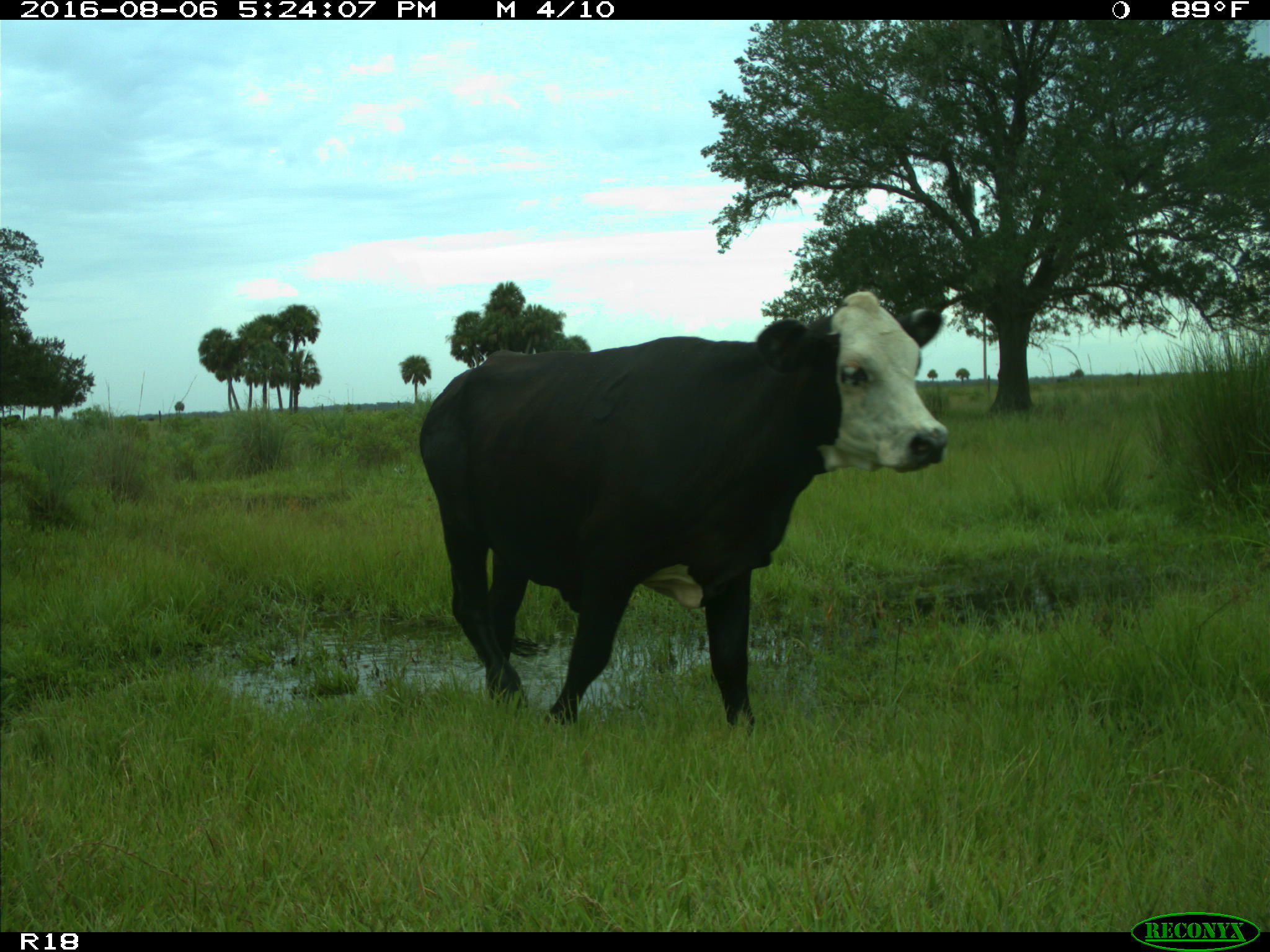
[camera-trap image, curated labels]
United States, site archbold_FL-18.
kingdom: Animalia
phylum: Chordata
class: Mammalia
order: Artiodactyla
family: Bovidae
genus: Bos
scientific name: Bos taurus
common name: domestic cow